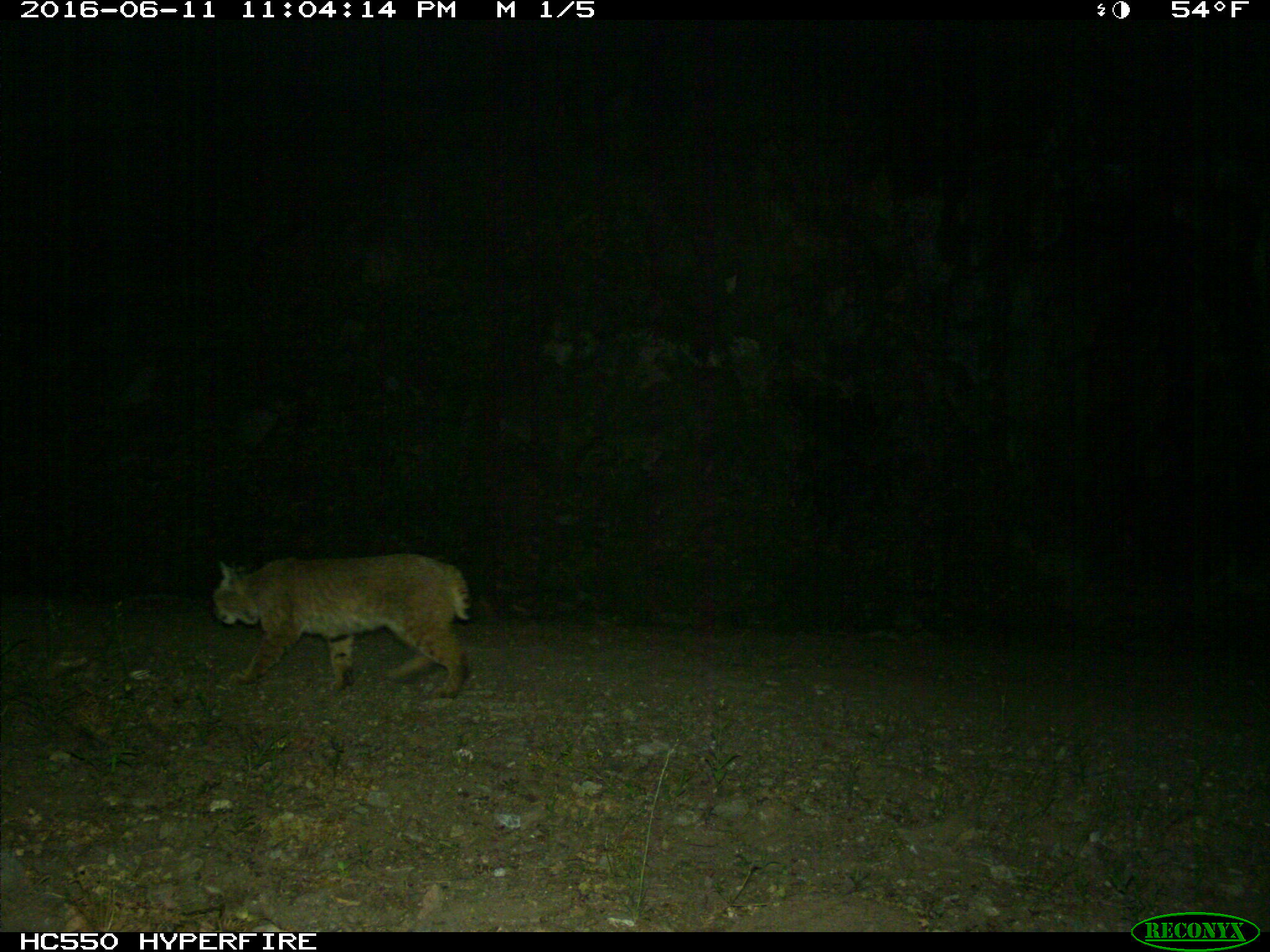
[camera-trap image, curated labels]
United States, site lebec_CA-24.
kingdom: Animalia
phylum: Chordata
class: Mammalia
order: Carnivora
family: Felidae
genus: Lynx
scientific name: Lynx rufus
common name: bobcat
Lynx rufus (bobcat).